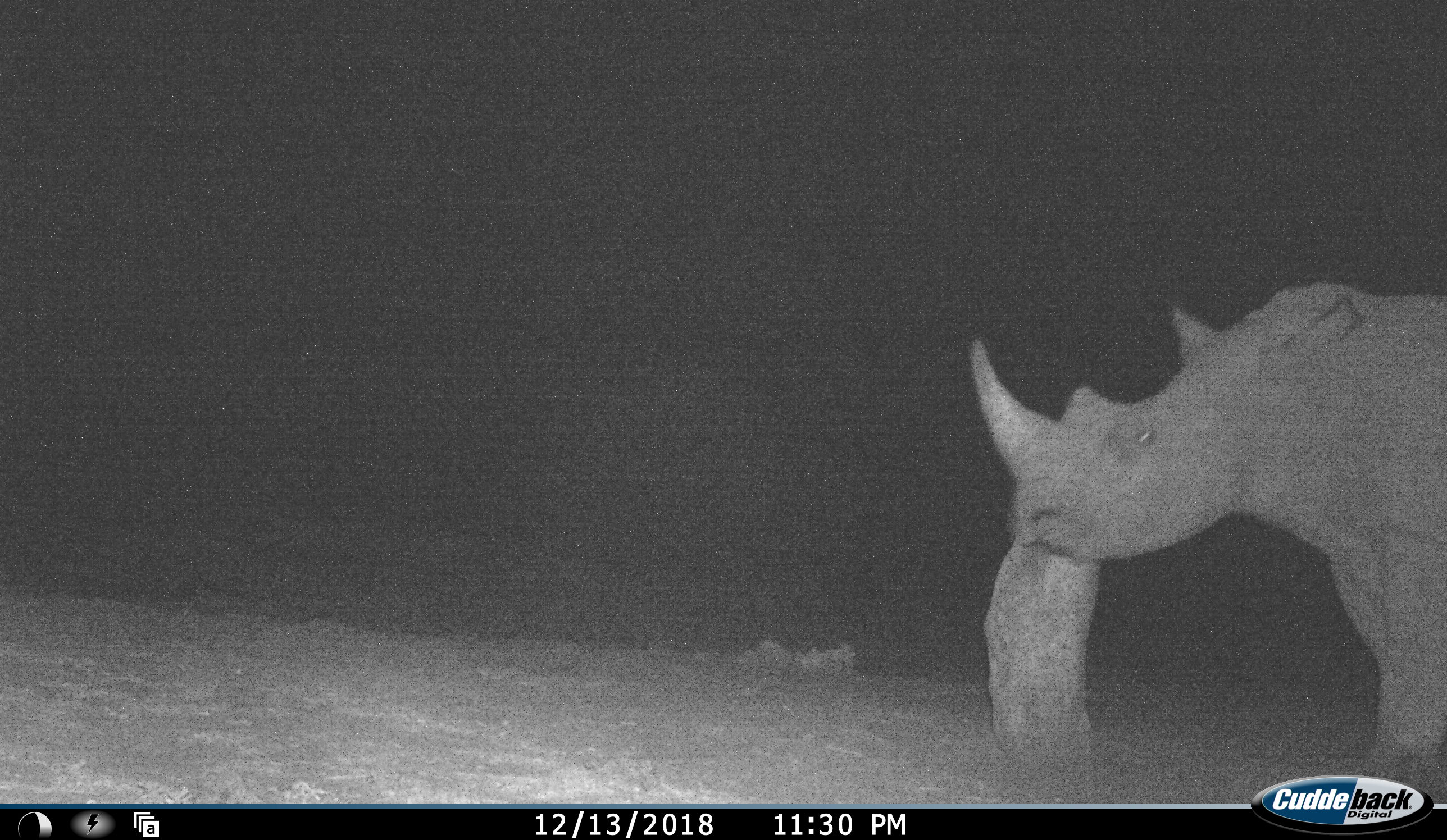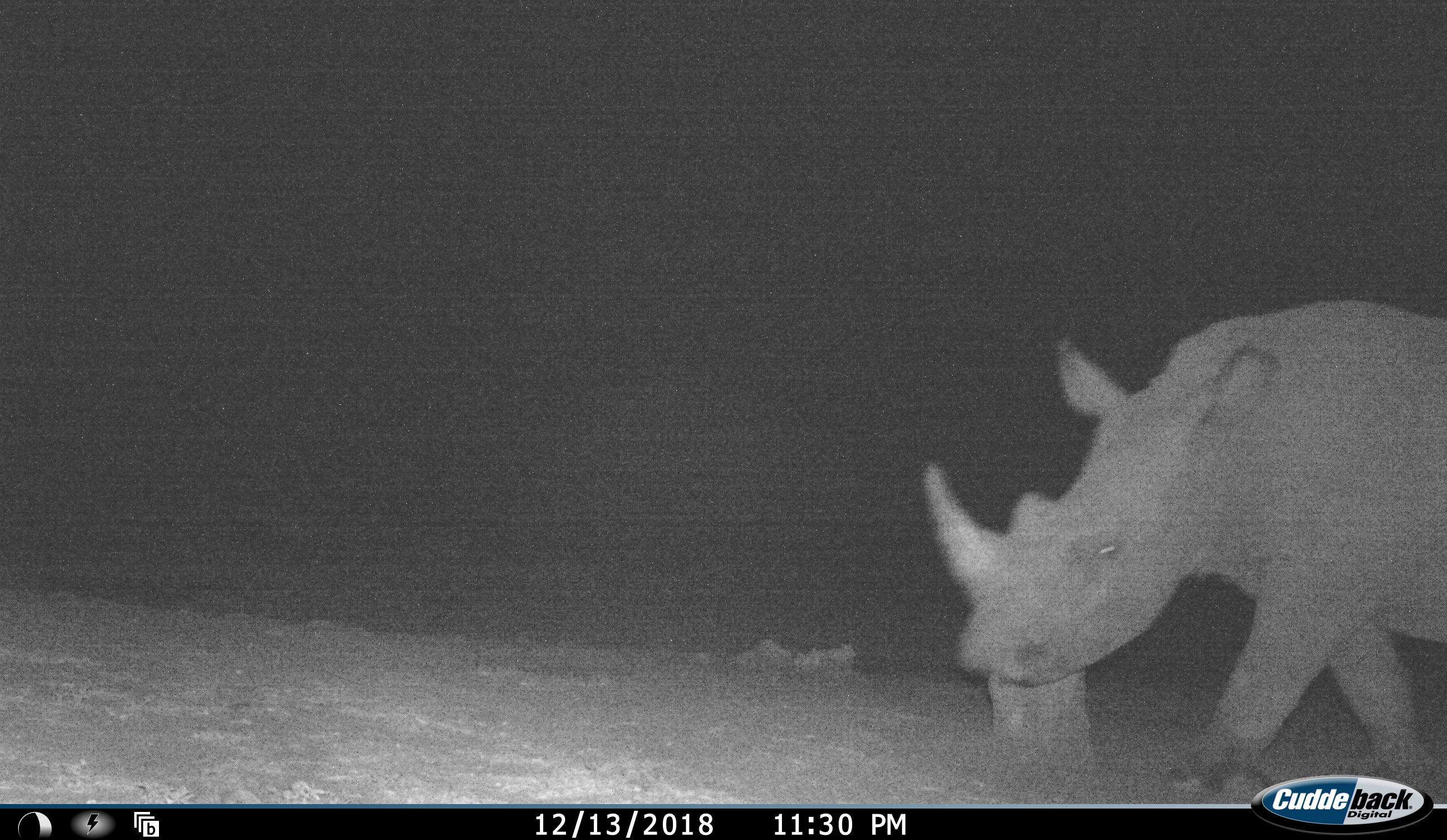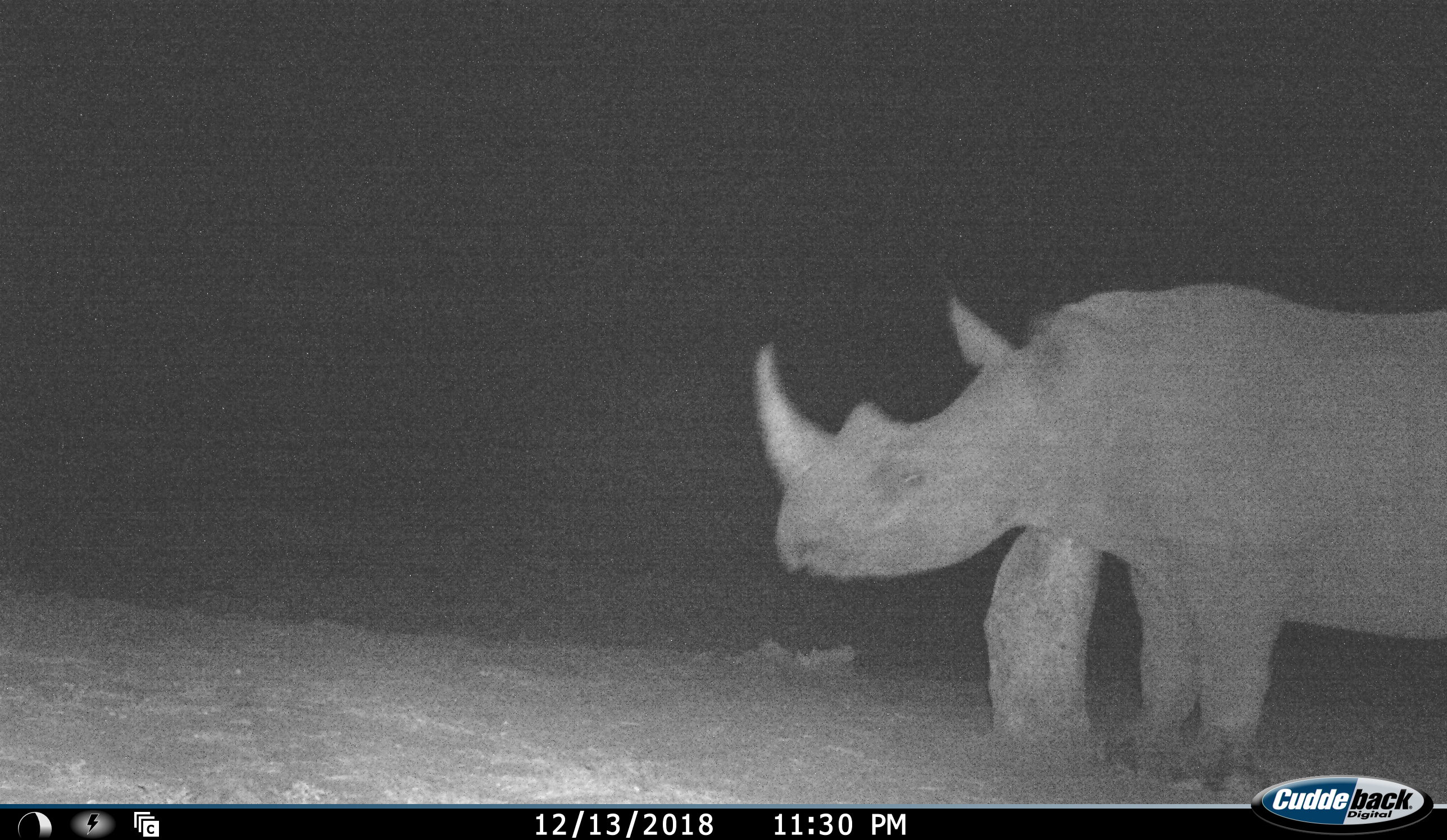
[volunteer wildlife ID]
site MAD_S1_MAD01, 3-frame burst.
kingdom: Animalia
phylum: Chordata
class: Mammalia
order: Perissodactyla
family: Rhinocerotidae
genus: Diceros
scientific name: Diceros bicornis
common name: black rhinoceros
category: rhinocerosblack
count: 1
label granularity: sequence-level